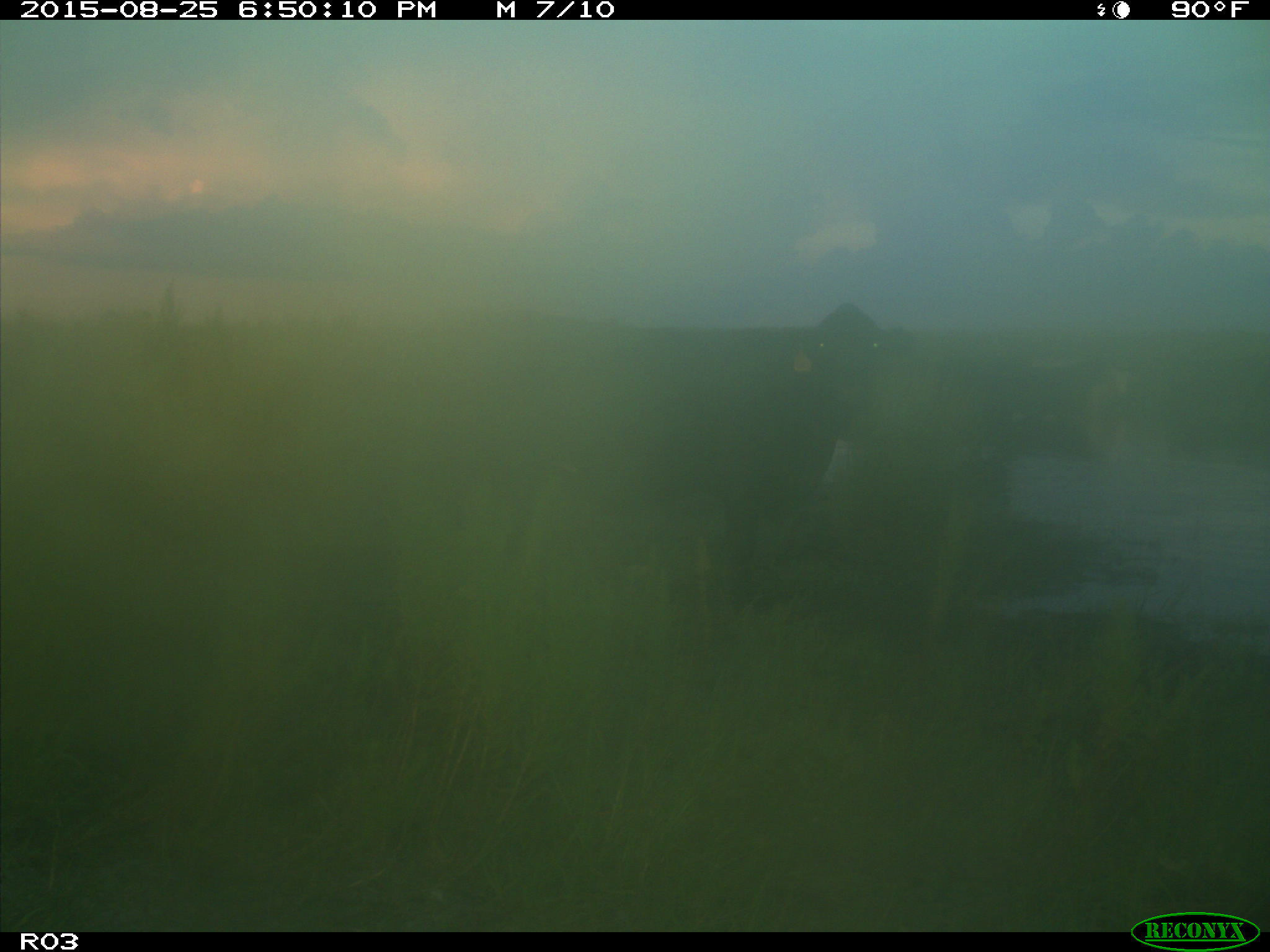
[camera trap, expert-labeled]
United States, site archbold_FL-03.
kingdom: Animalia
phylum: Chordata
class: Mammalia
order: Artiodactyla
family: Bovidae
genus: Bos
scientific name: Bos taurus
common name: domestic cow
Bos taurus (domestic cow).